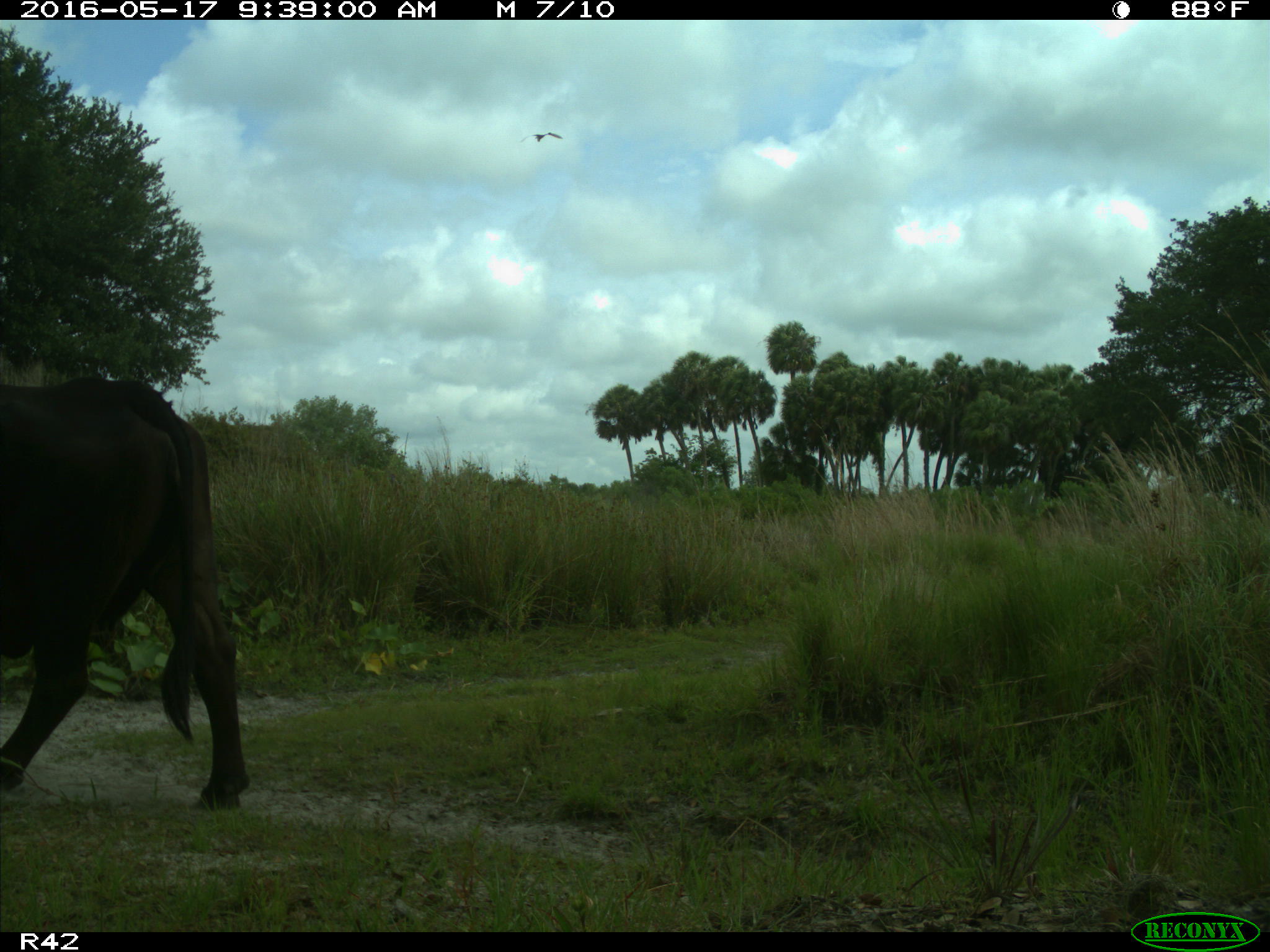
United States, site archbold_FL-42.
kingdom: Animalia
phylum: Chordata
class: Mammalia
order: Artiodactyla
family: Bovidae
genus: Bos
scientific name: Bos taurus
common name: domestic cow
Bos taurus (domestic cow).